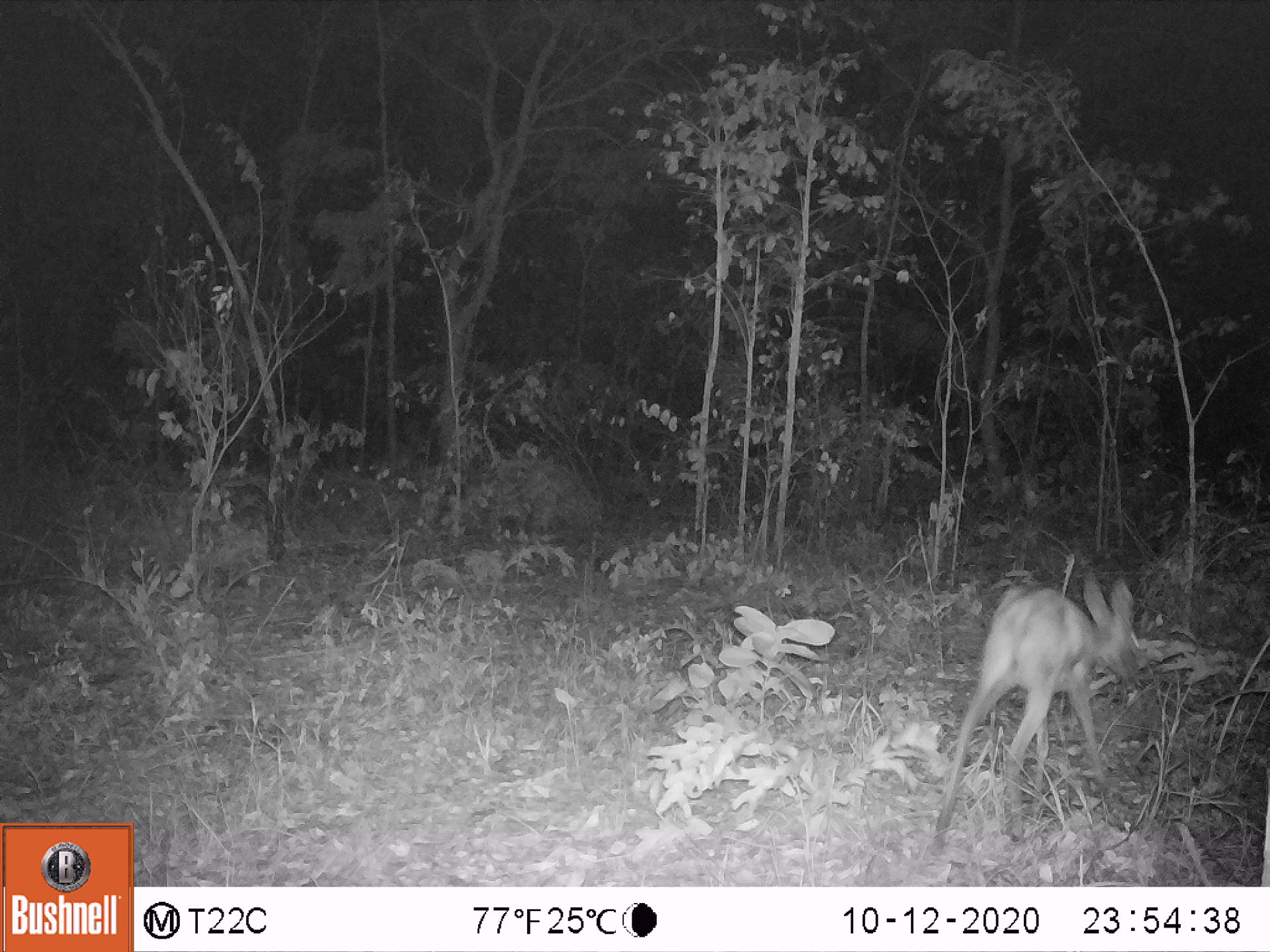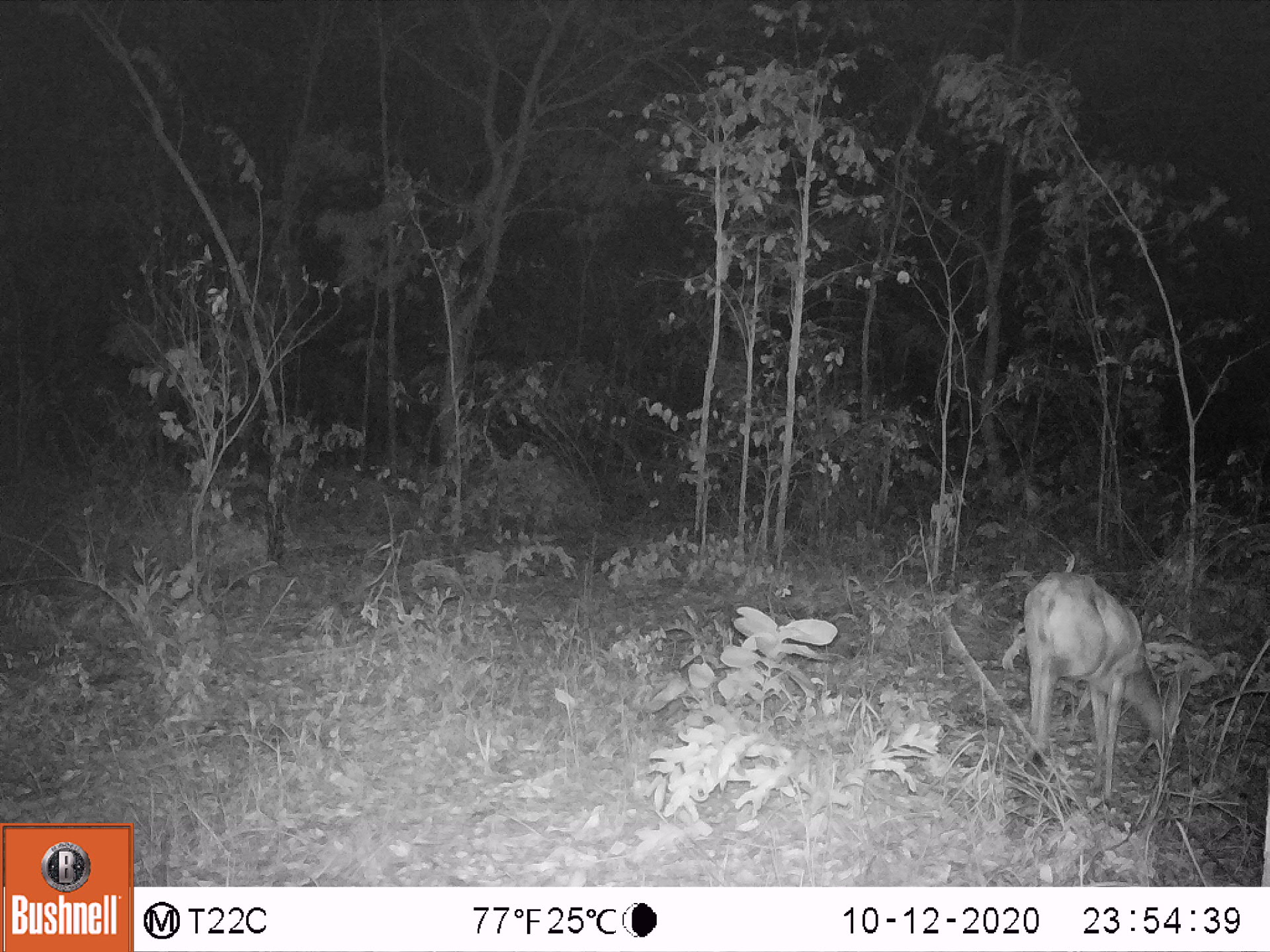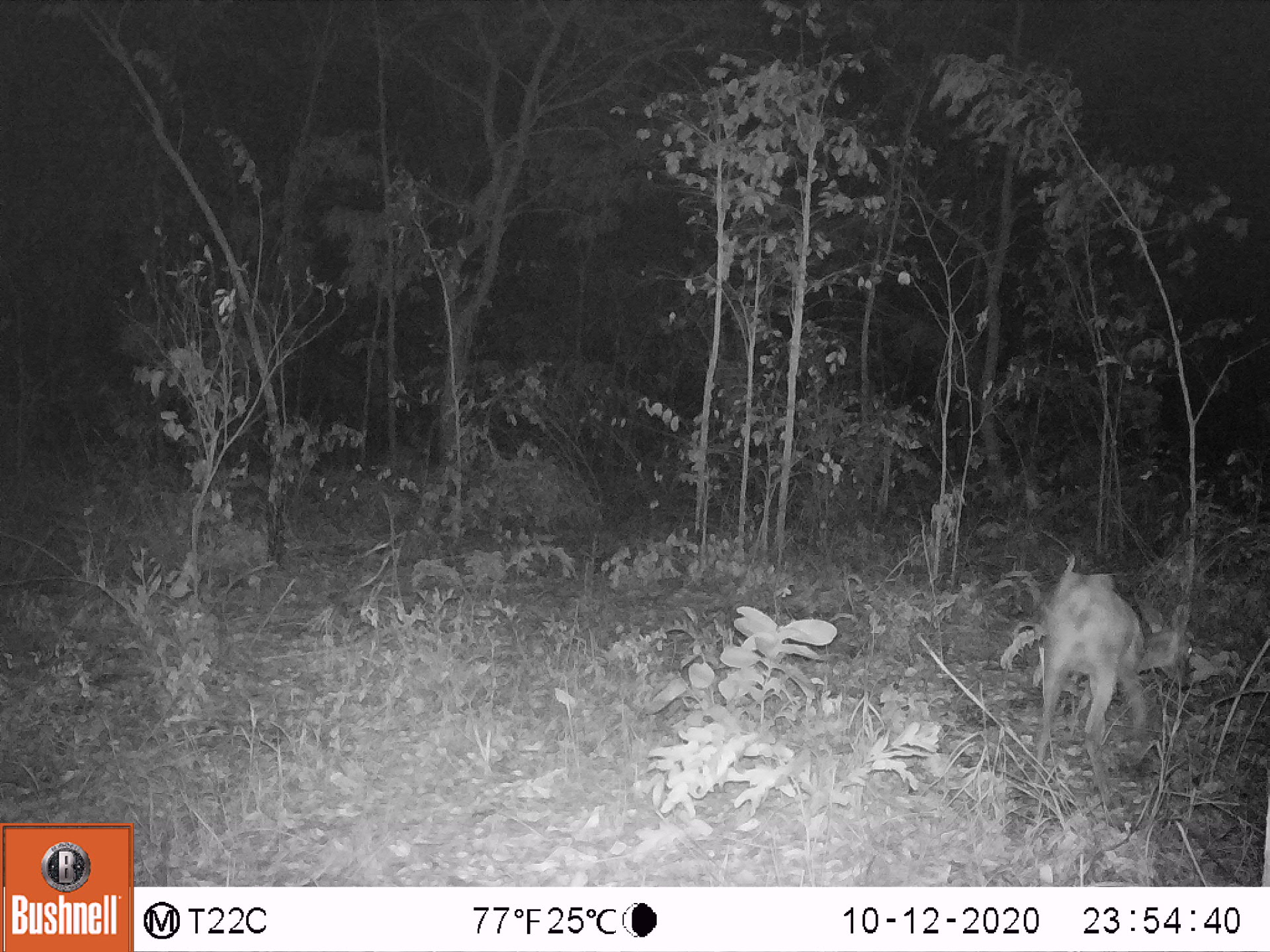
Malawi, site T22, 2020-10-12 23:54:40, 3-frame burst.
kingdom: Animalia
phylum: Chordata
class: Mammalia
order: Artiodactyla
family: Bovidae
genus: Sylvicapra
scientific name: Sylvicapra grimmia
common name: common duiker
Common duiker (Sylvicapra grimmia), count 1.